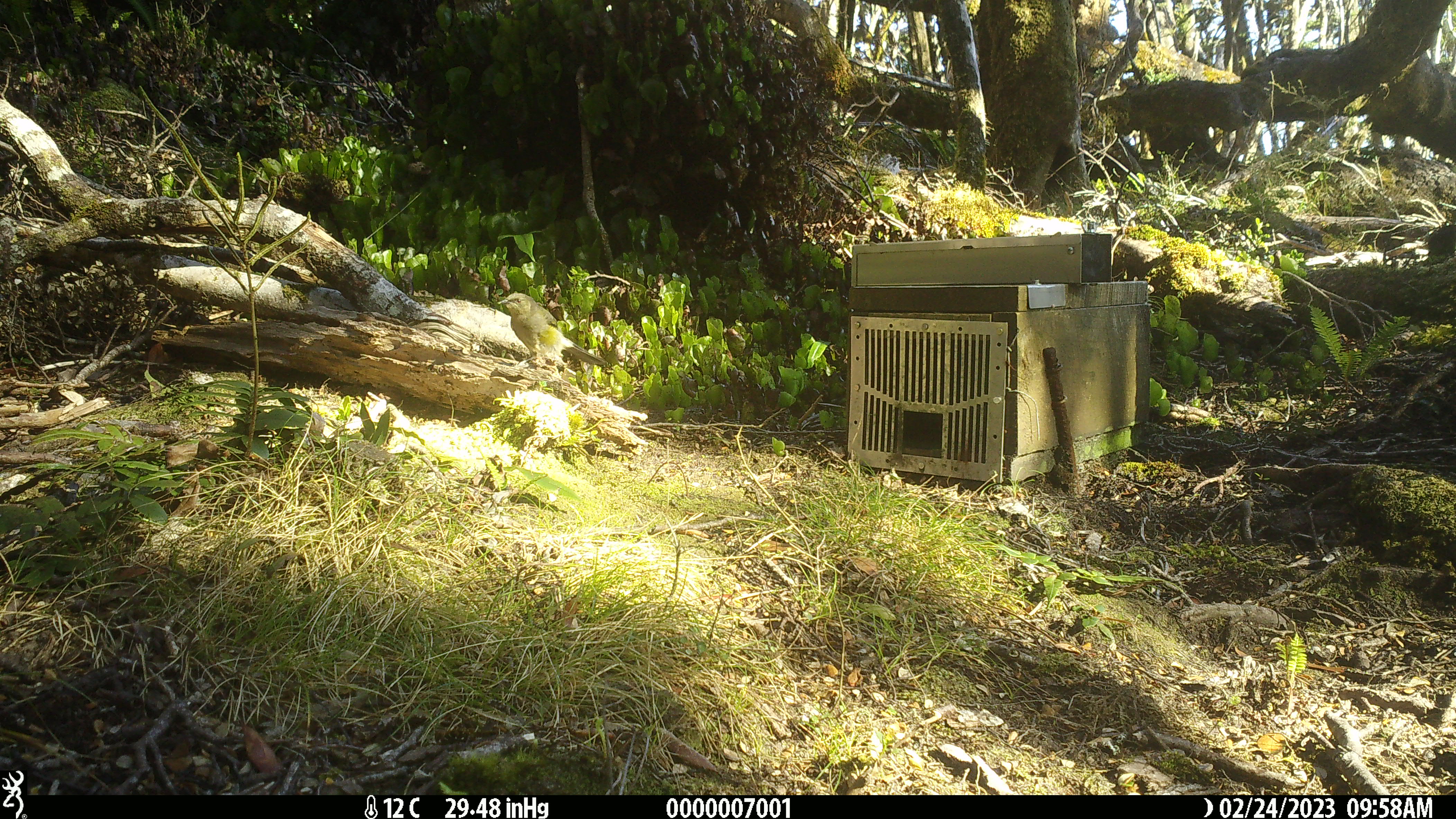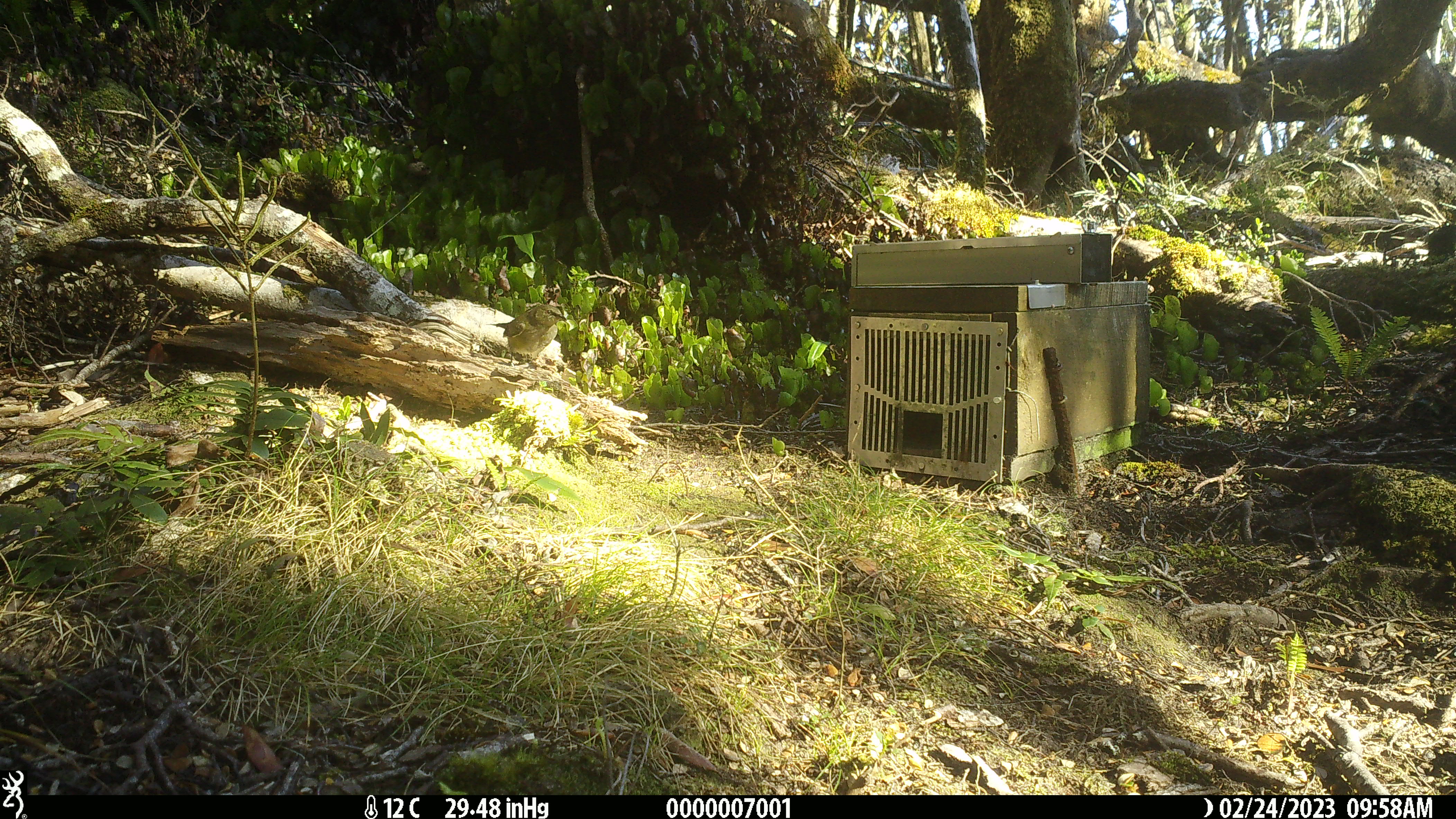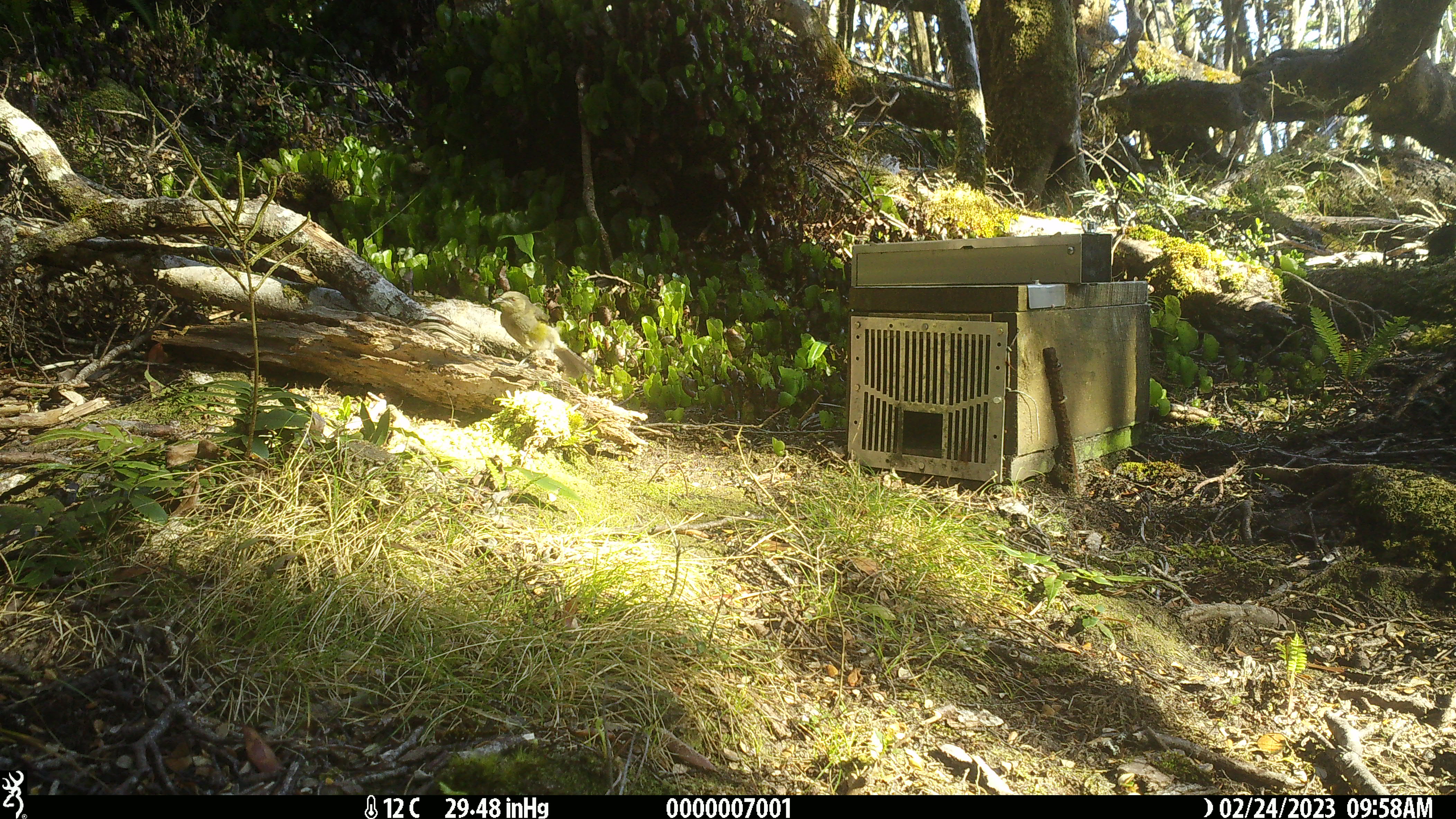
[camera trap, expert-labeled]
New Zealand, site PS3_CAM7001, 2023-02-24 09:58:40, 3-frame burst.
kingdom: Animalia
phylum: Chordata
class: Aves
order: Passeriformes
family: Meliphagidae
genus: Anthornis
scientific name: Anthornis melanura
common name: new zealand bellbird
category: bellbird